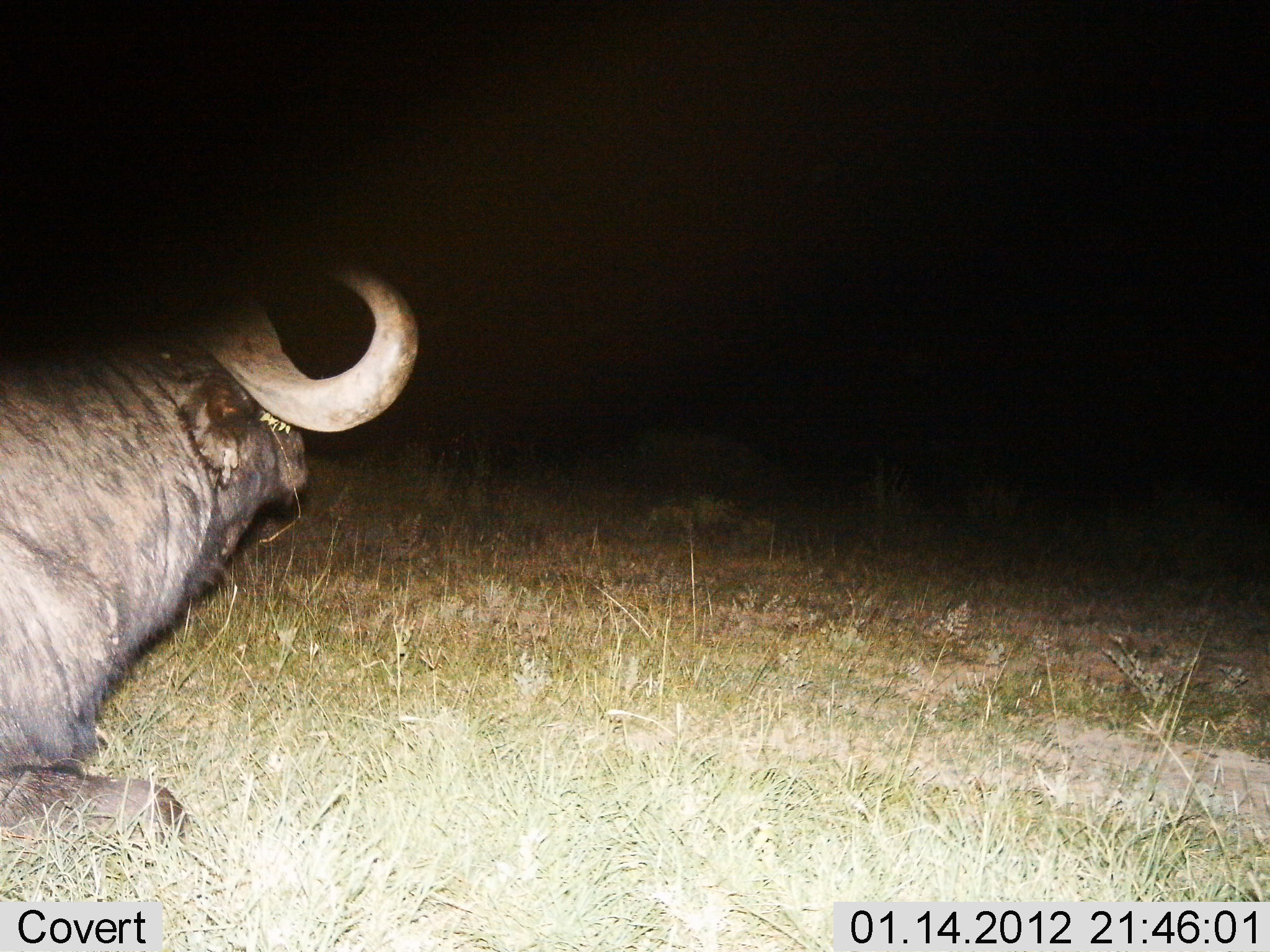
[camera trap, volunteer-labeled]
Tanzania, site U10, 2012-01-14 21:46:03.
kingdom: Animalia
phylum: Chordata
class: Mammalia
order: Artiodactyla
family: Bovidae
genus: Syncerus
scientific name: Syncerus caffer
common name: cape buffalo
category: buffalo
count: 1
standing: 8%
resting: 83%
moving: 17%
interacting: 0%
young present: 0%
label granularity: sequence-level